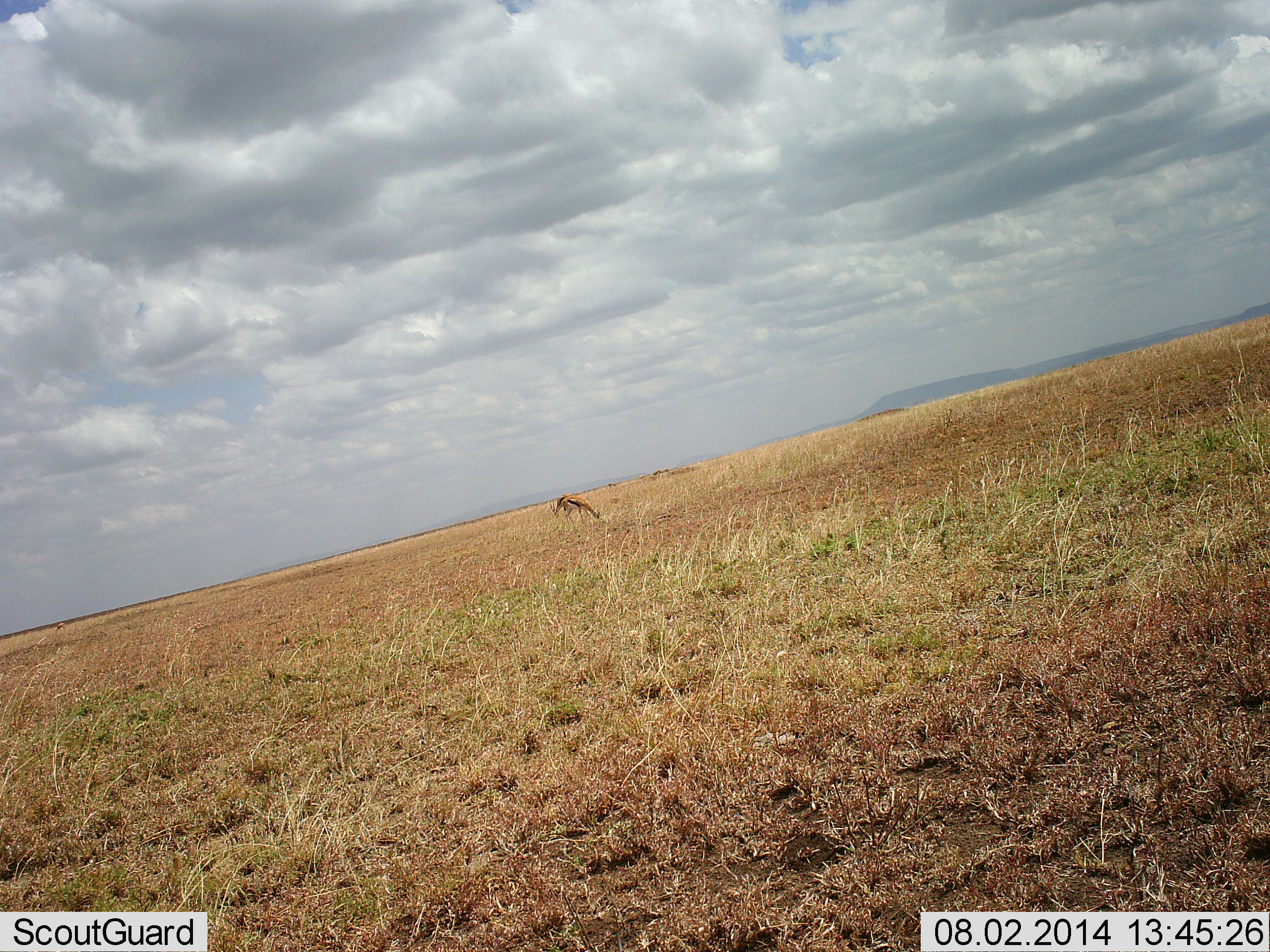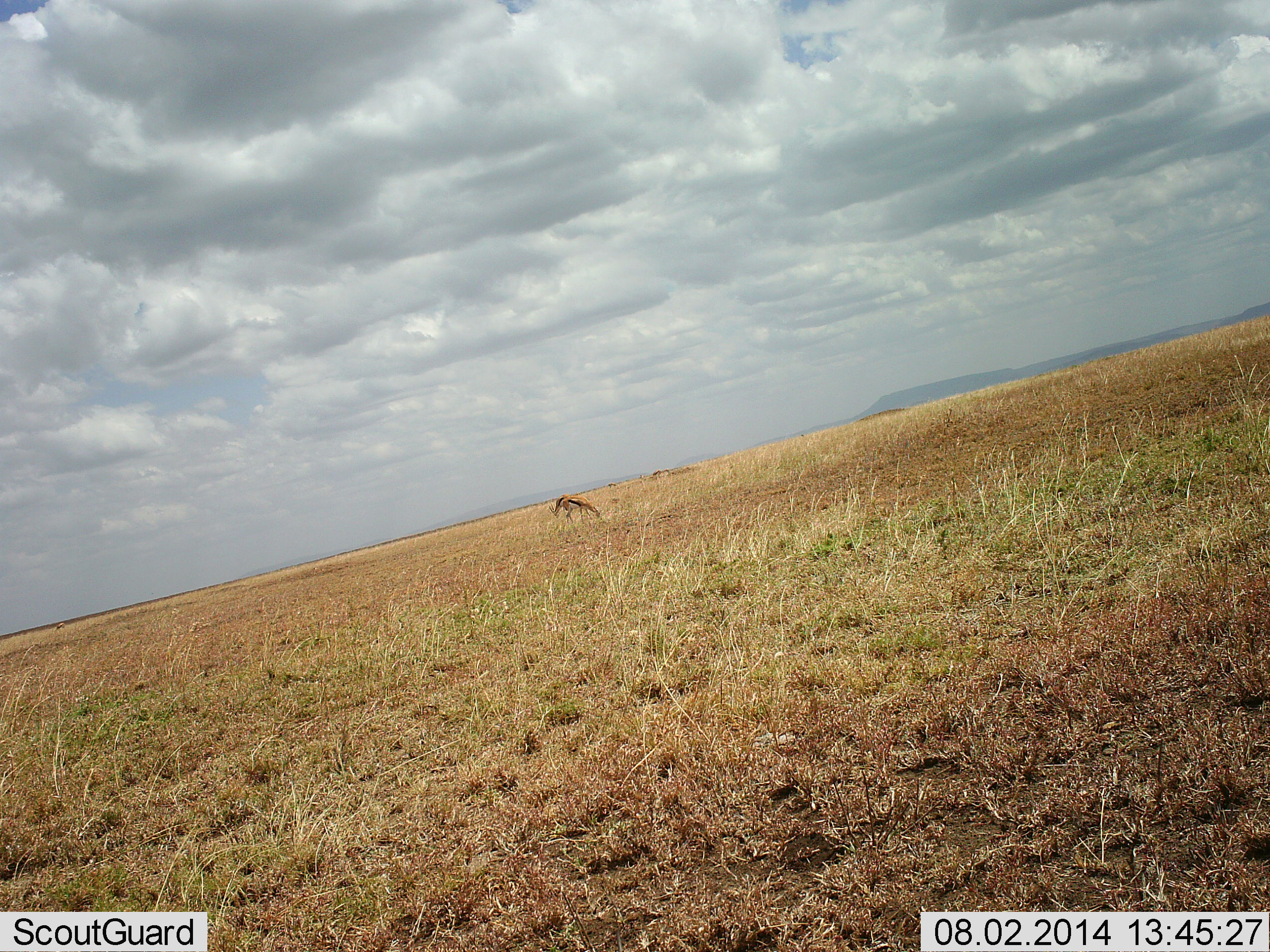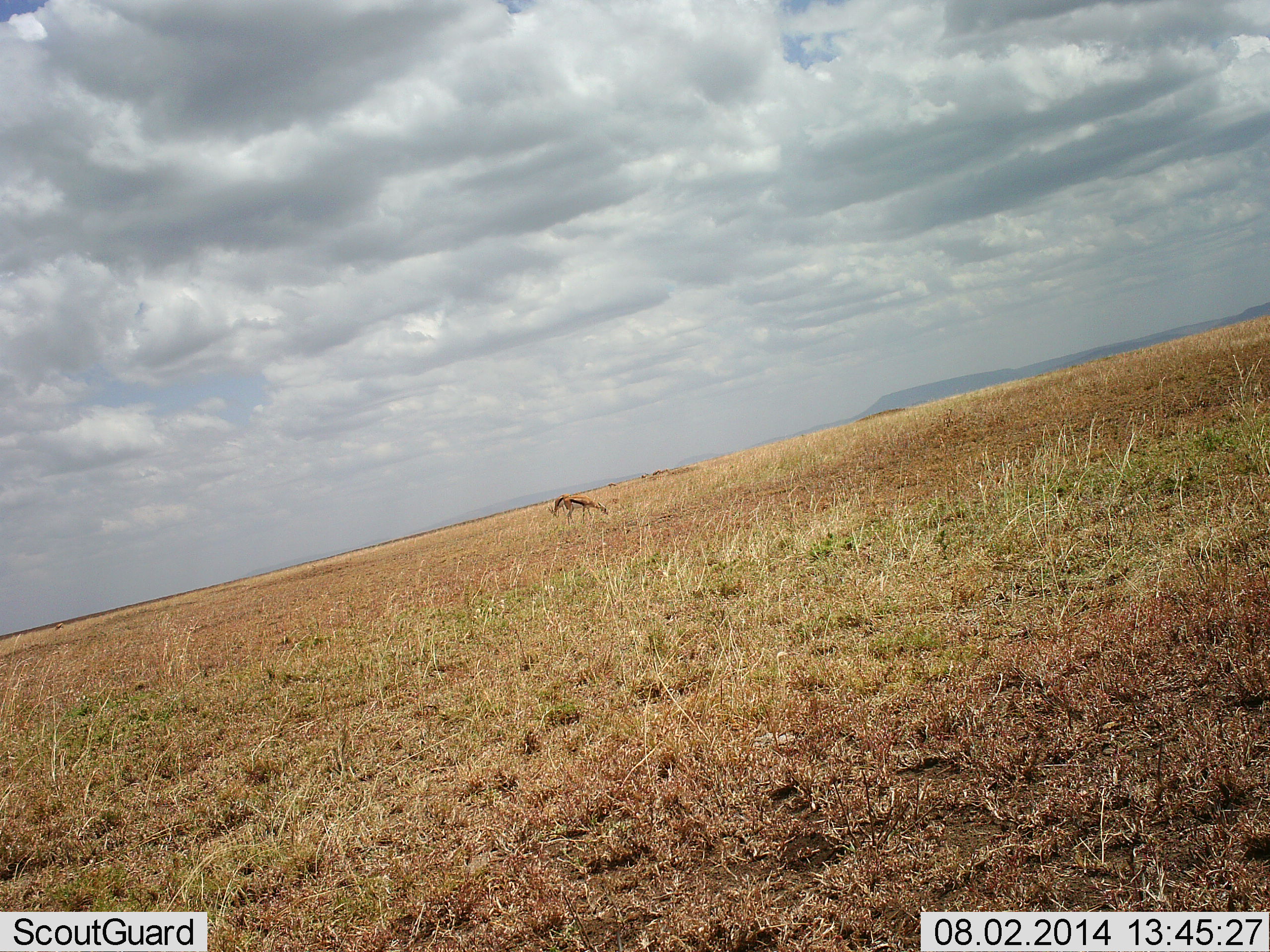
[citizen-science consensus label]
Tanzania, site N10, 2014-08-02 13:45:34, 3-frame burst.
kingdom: Animalia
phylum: Chordata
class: Mammalia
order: Artiodactyla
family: Bovidae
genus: Eudorcas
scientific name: Eudorcas thomsonii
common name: thomson's gazelle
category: gazellethomsons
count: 1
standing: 30%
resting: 0%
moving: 10%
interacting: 0%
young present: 10%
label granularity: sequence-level